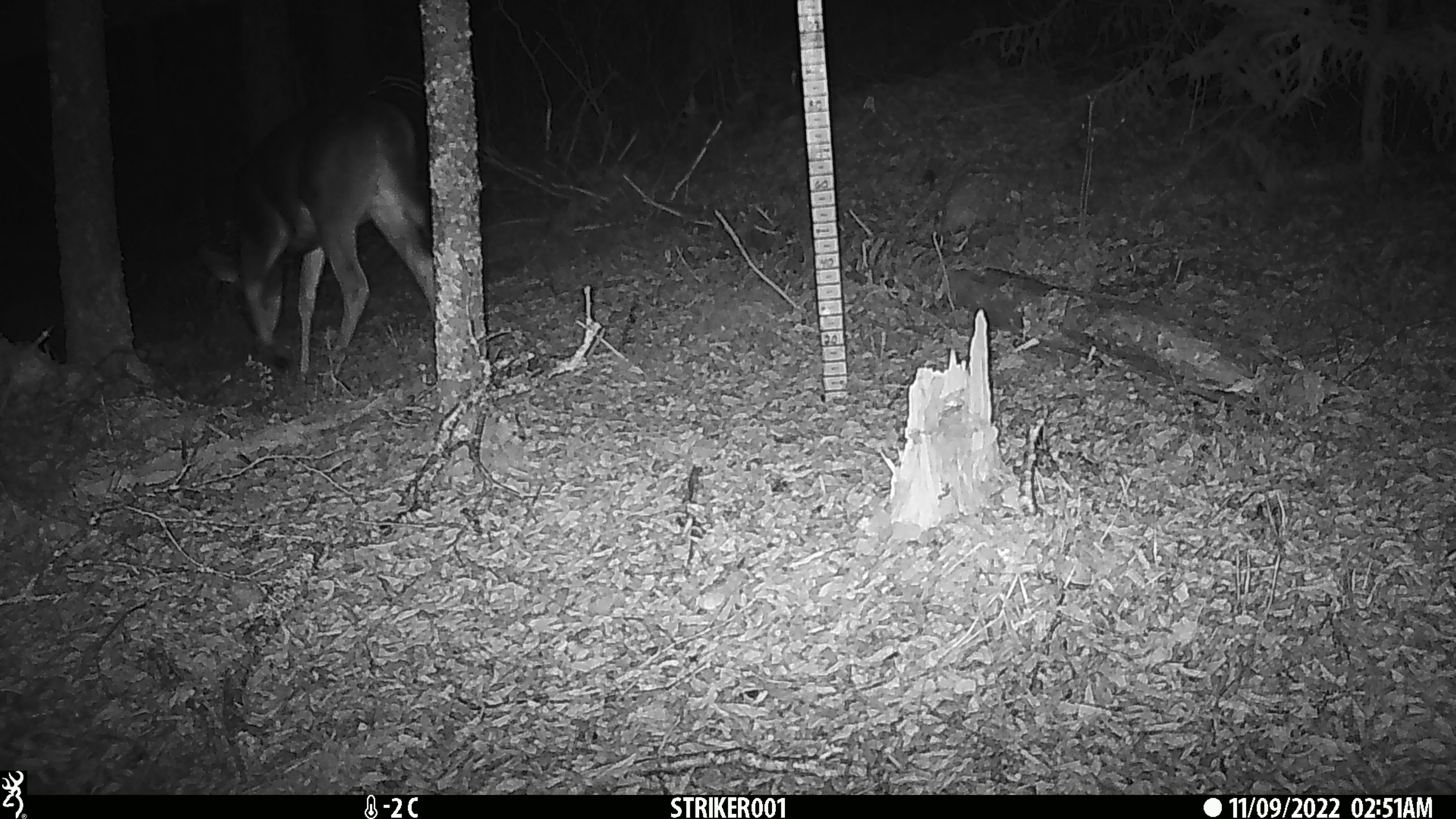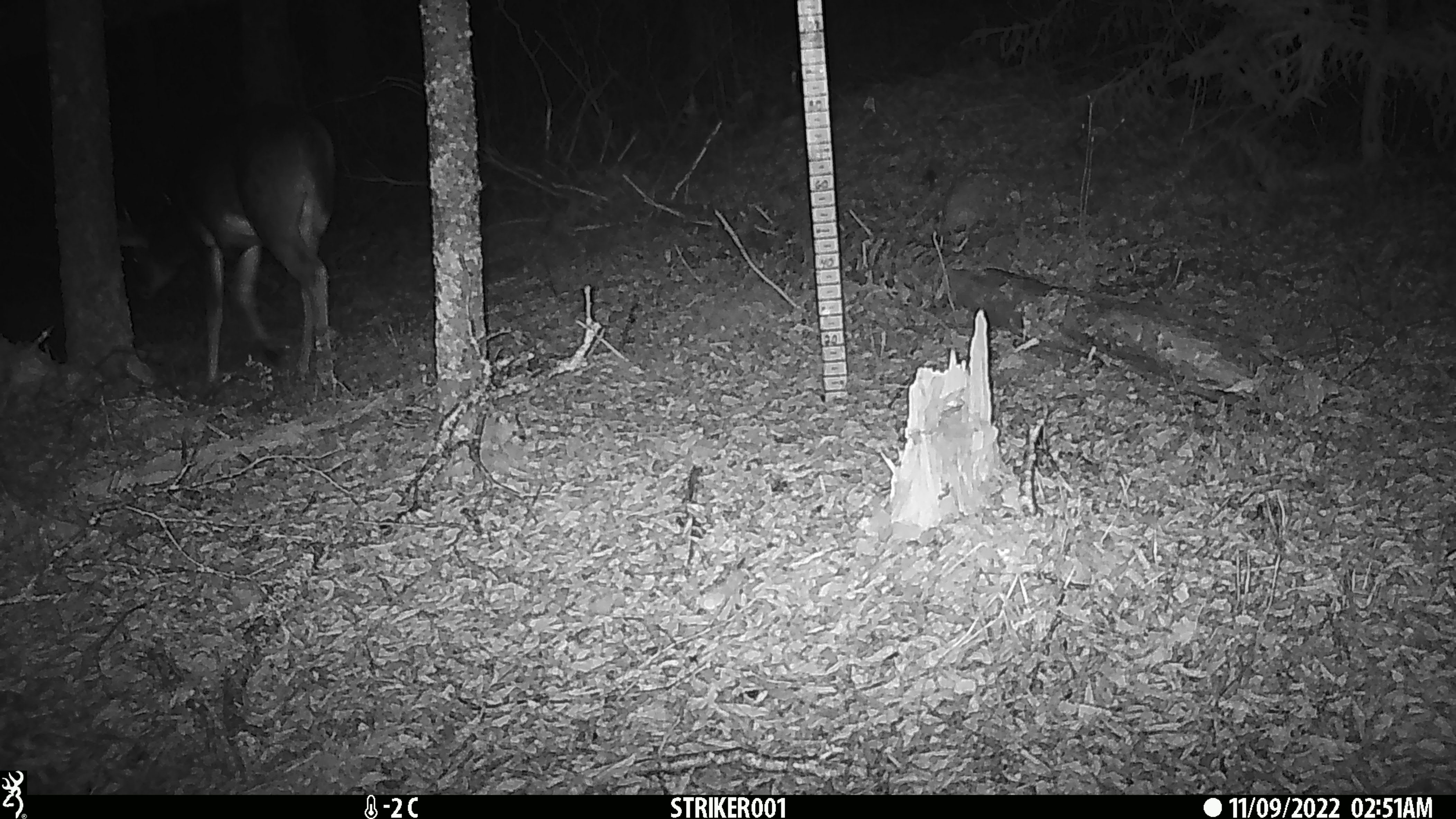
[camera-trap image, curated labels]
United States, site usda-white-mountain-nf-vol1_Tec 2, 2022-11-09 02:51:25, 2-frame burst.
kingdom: Animalia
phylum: Chordata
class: Mammalia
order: Artiodactyla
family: Cervidae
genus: Odocoileus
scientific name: Odocoileus virginianus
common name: white-tailed deer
White-tailed deer (Odocoileus virginianus).